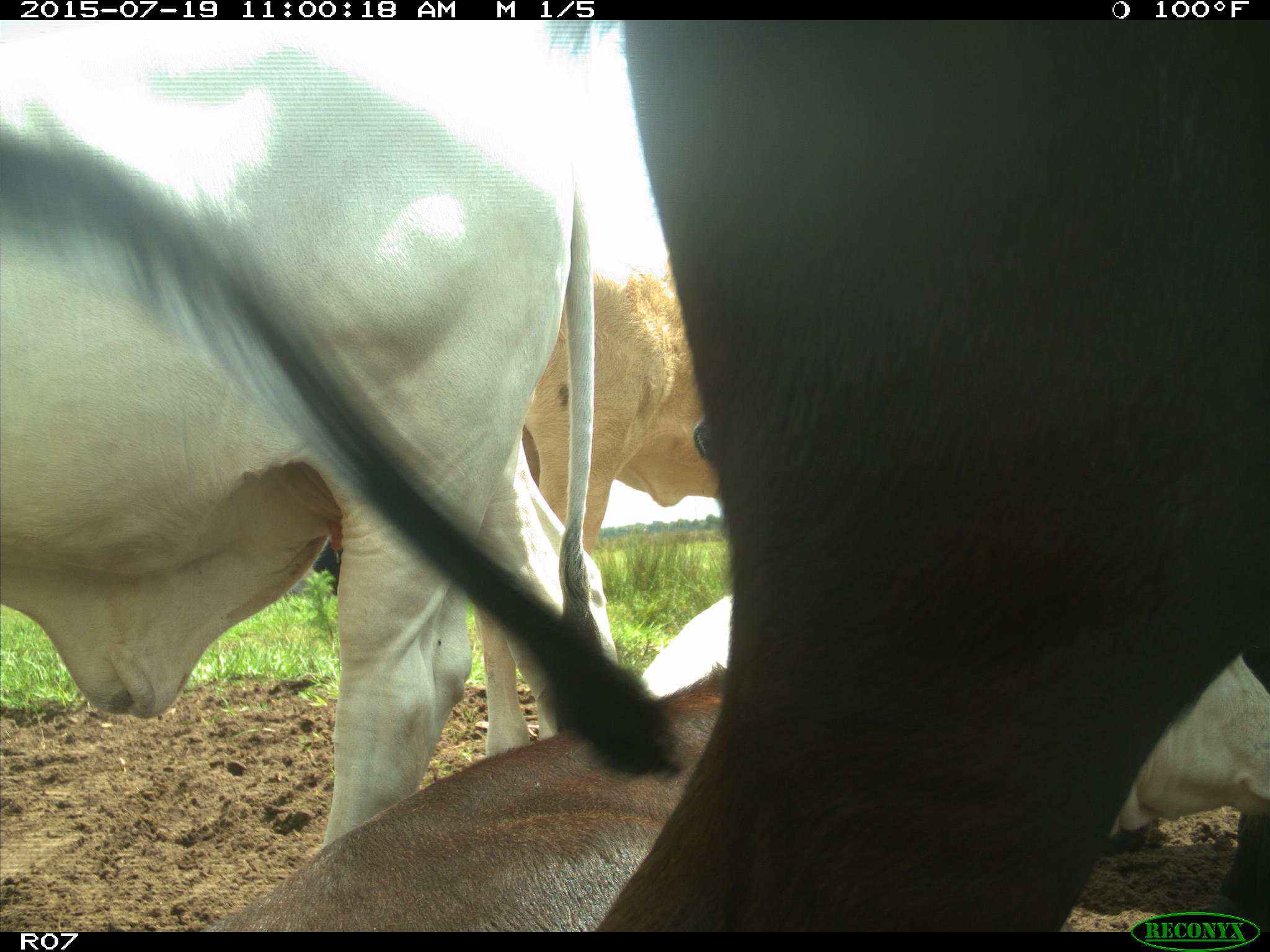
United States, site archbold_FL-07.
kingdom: Animalia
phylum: Chordata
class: Mammalia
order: Artiodactyla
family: Bovidae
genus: Bos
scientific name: Bos taurus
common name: domestic cow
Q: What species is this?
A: Bos taurus (domestic cow).